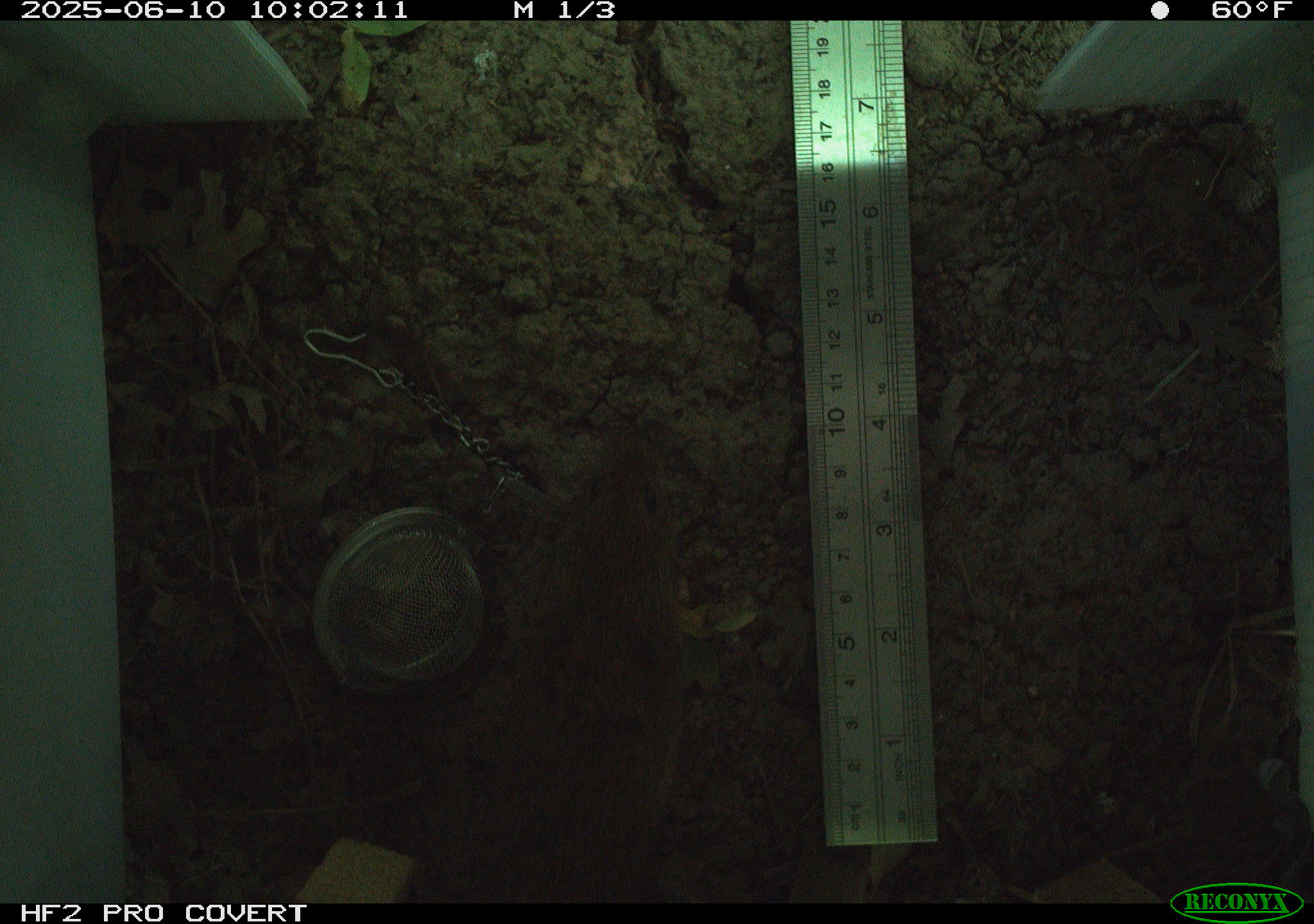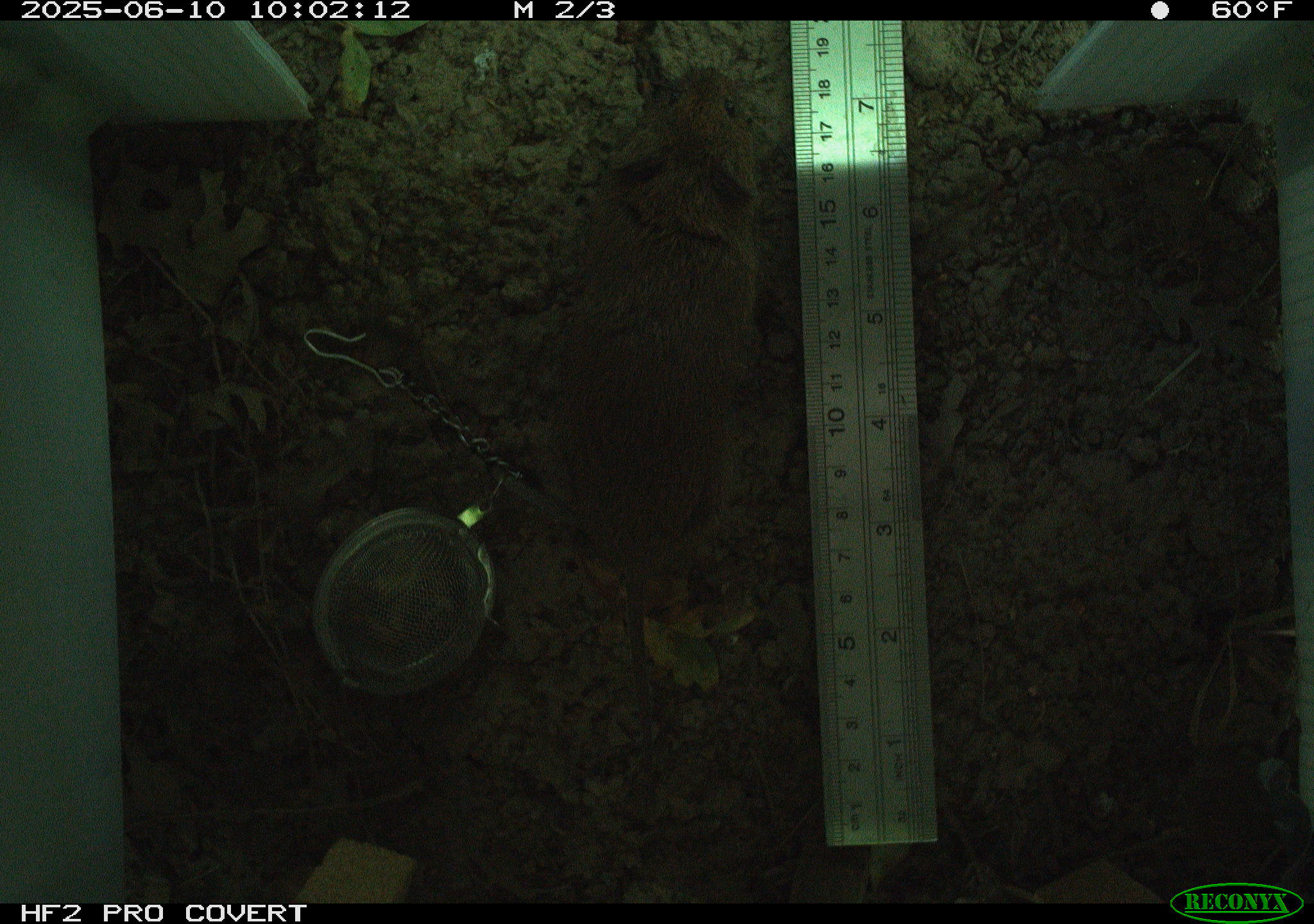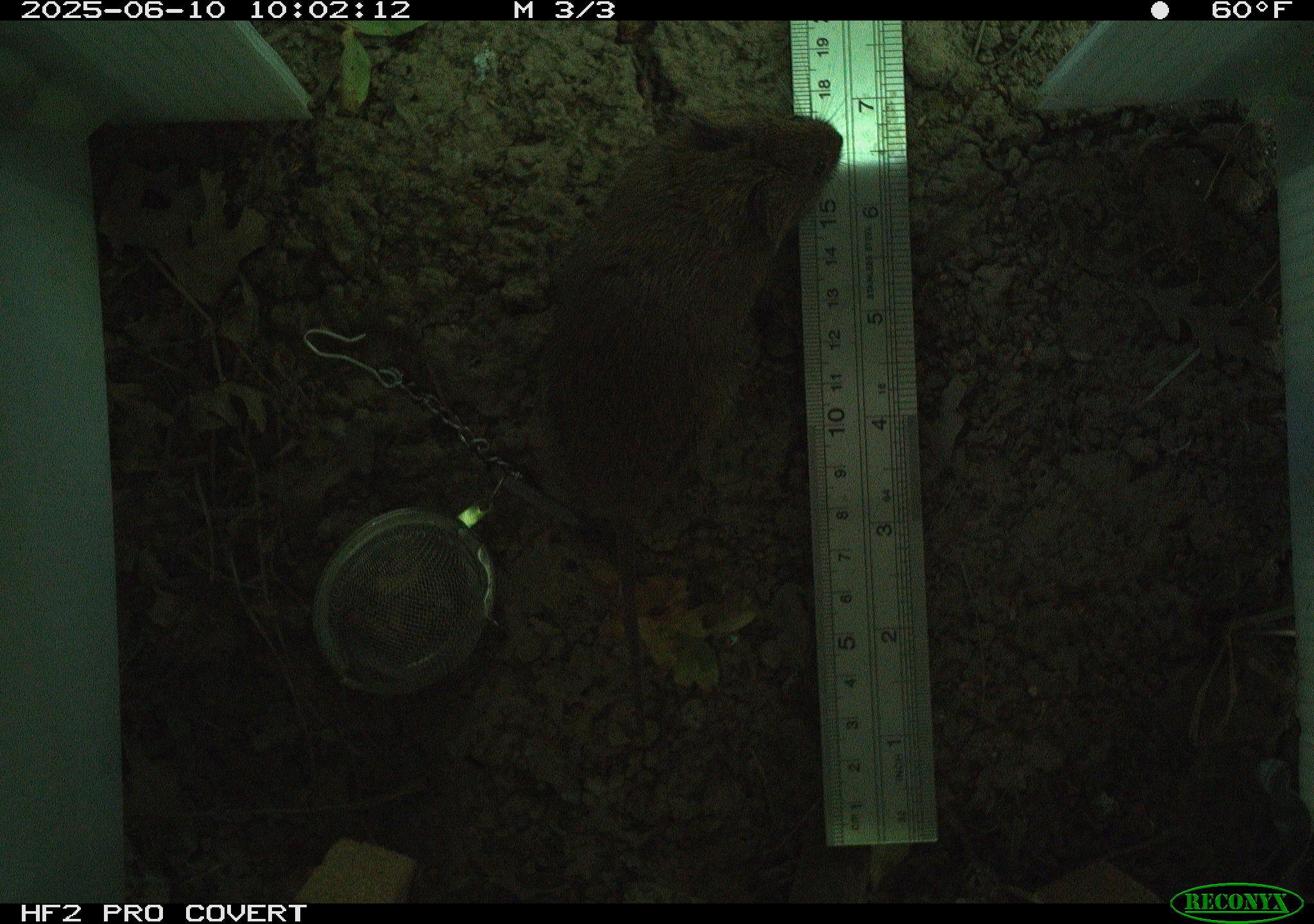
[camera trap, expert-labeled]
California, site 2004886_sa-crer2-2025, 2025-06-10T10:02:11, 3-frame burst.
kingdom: Animalia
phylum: Chordata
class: Mammalia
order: Rodentia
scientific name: Rodentia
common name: rodent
Rodent (Rodentia).